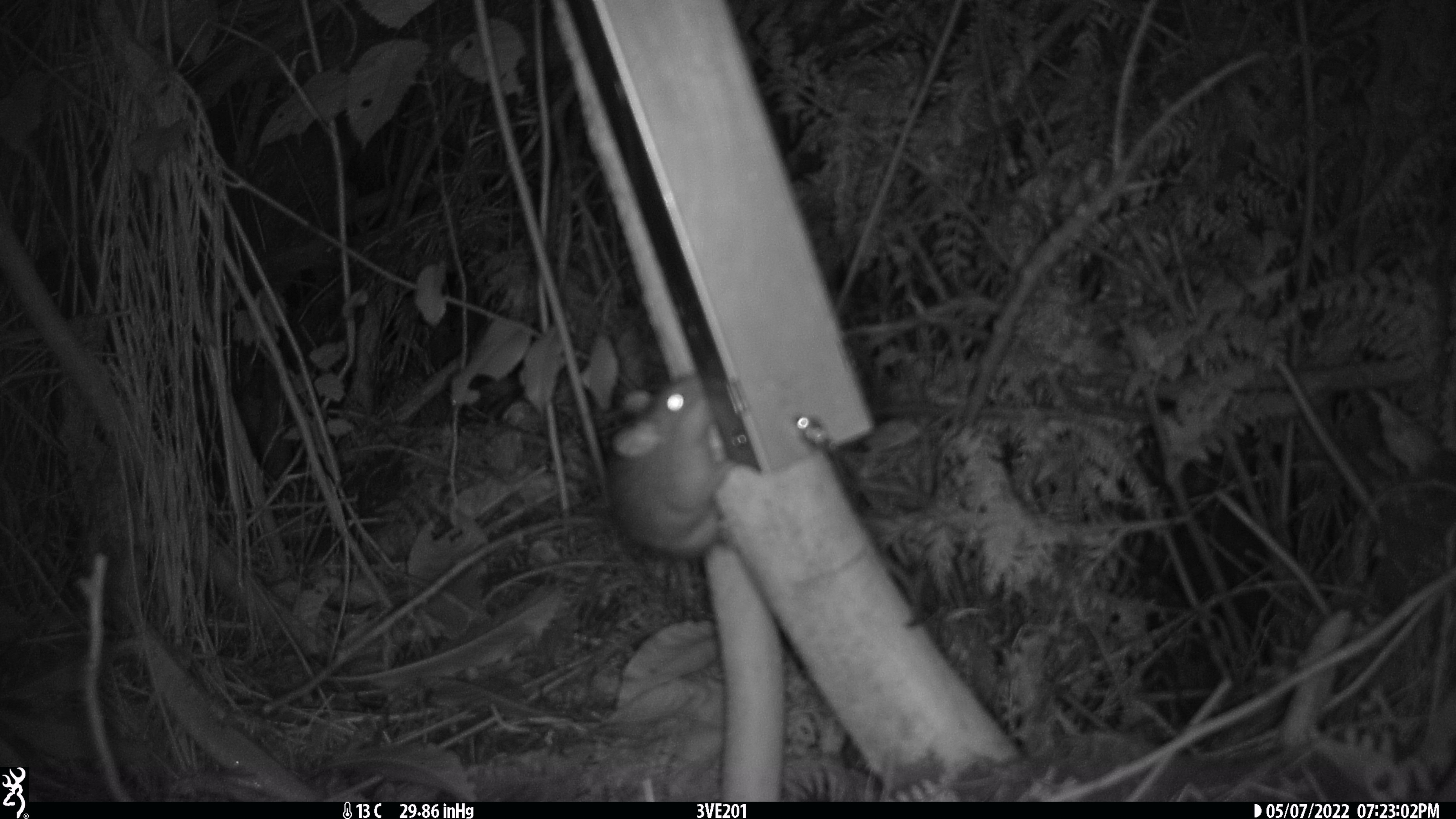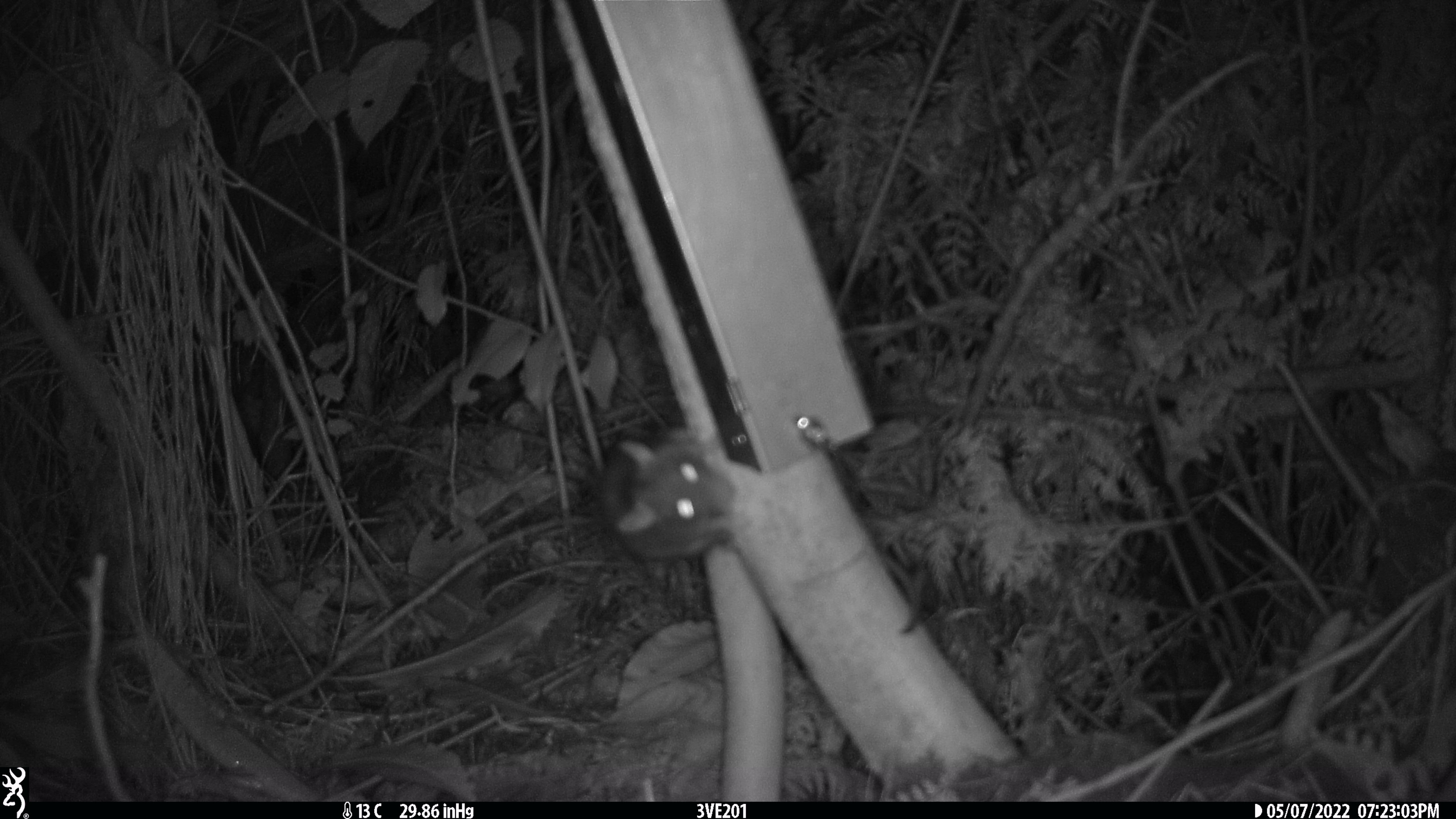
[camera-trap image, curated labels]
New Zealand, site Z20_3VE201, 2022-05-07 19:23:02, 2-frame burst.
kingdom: Animalia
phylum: Chordata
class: Mammalia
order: Rodentia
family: Muridae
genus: Rattus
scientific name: Rattus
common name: rat